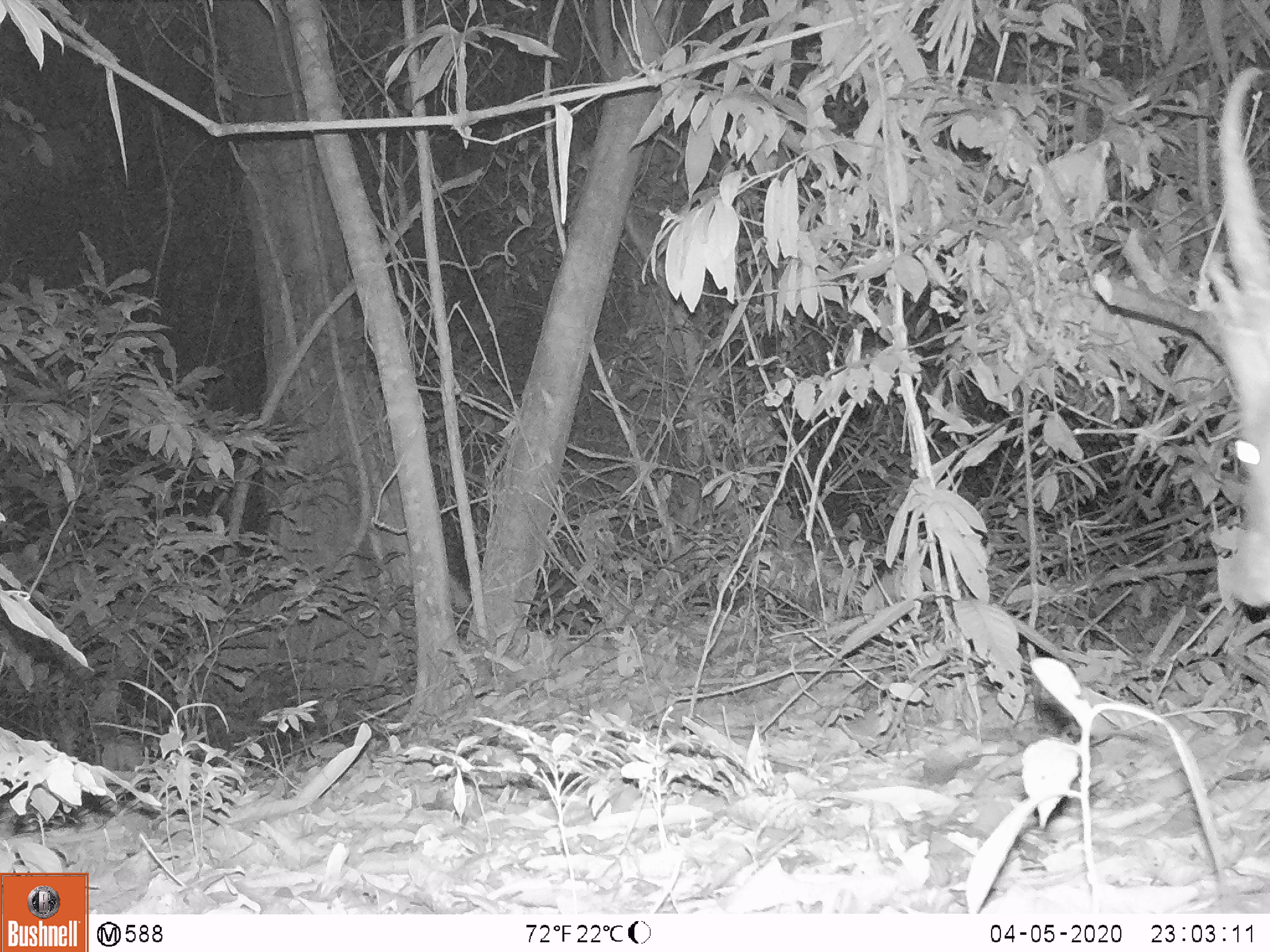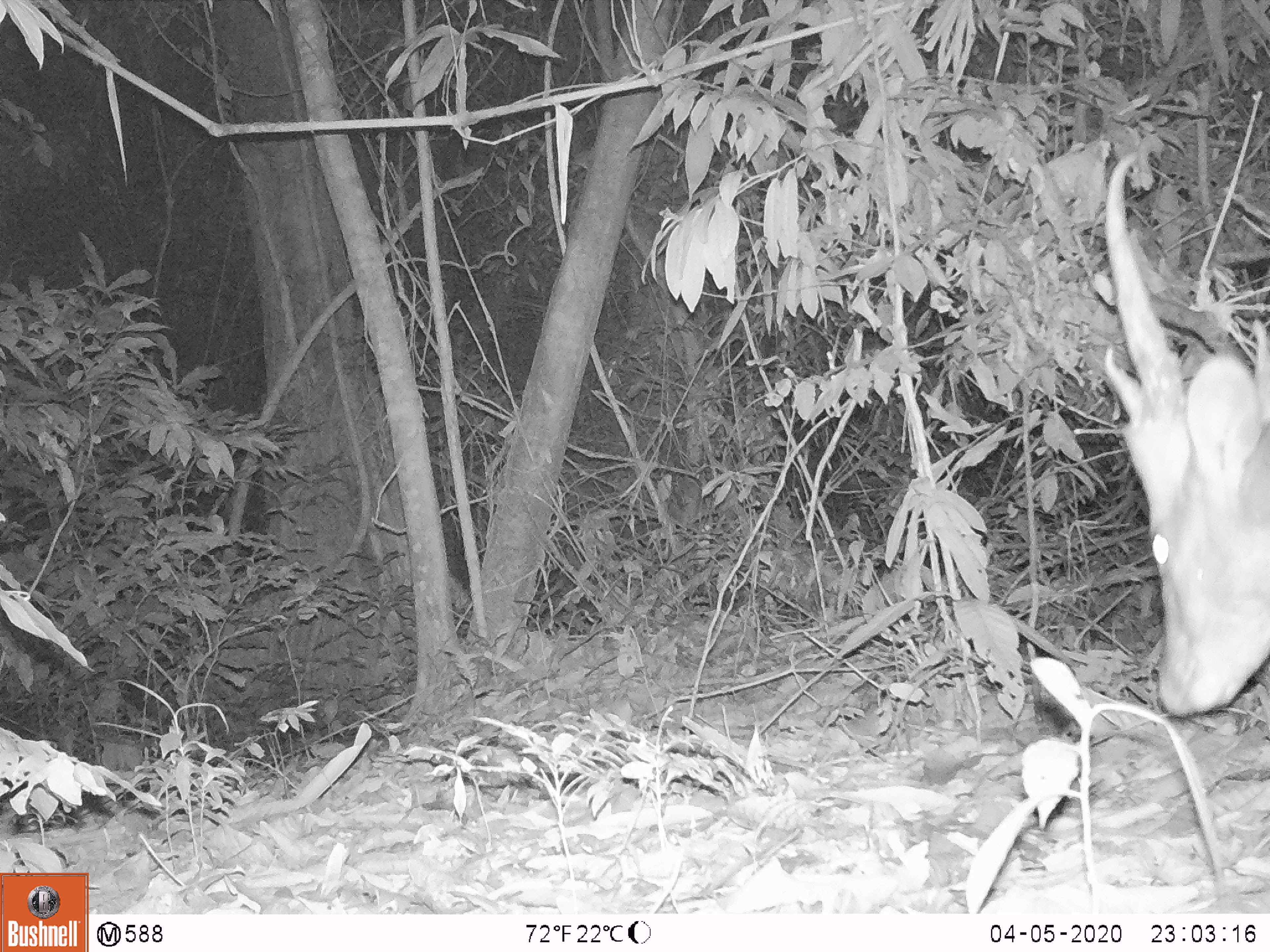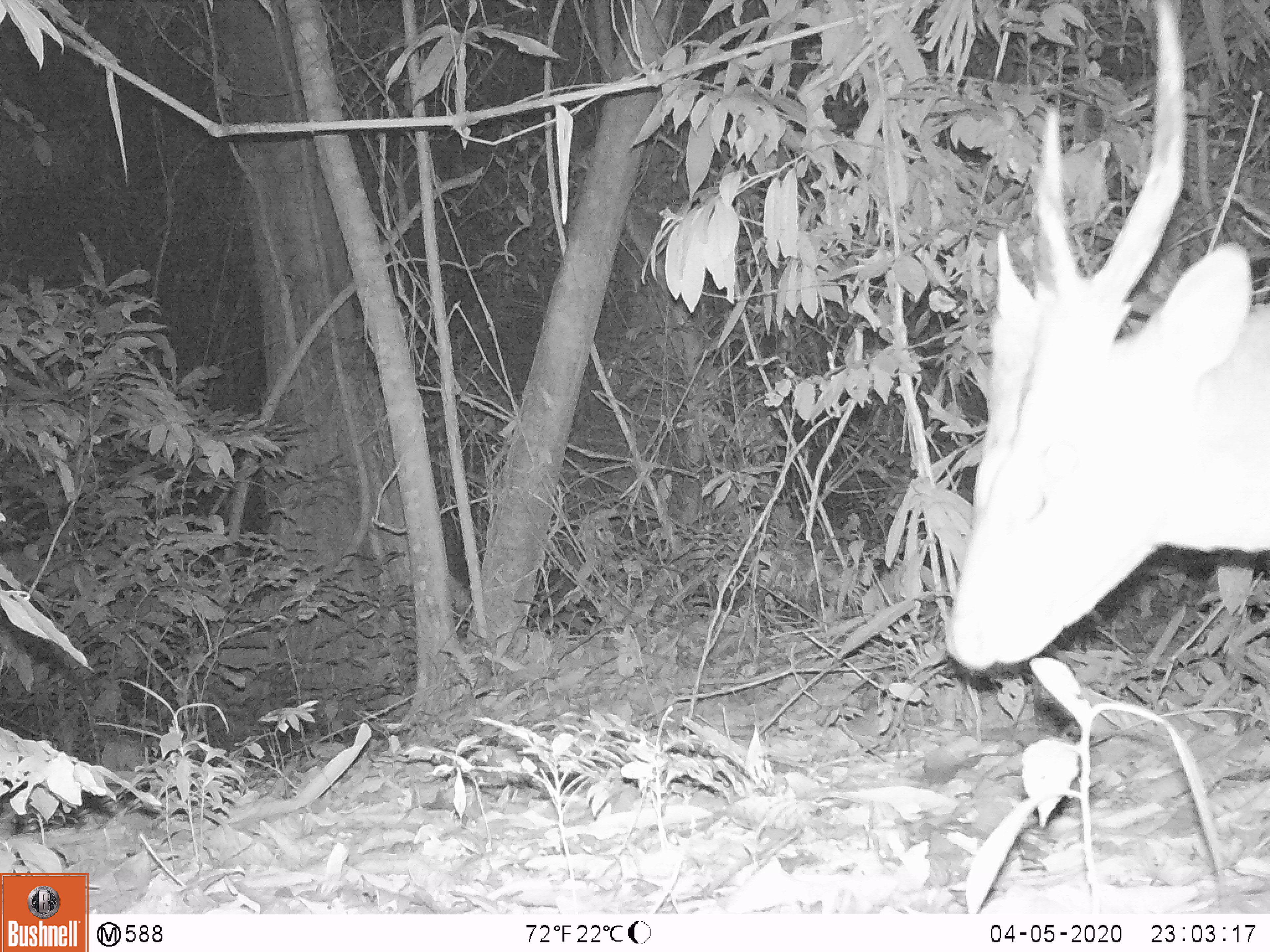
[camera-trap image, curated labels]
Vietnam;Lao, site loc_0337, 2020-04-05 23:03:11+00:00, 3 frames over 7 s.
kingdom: Animalia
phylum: Chordata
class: Mammalia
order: Artiodactyla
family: Cervidae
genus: Muntiacus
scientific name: Muntiacus vuquangensis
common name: large-antlered muntjac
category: large antlered muntjac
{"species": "large antlered muntjac (large-antlered muntjac) (Muntiacus vuquangensis)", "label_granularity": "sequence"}